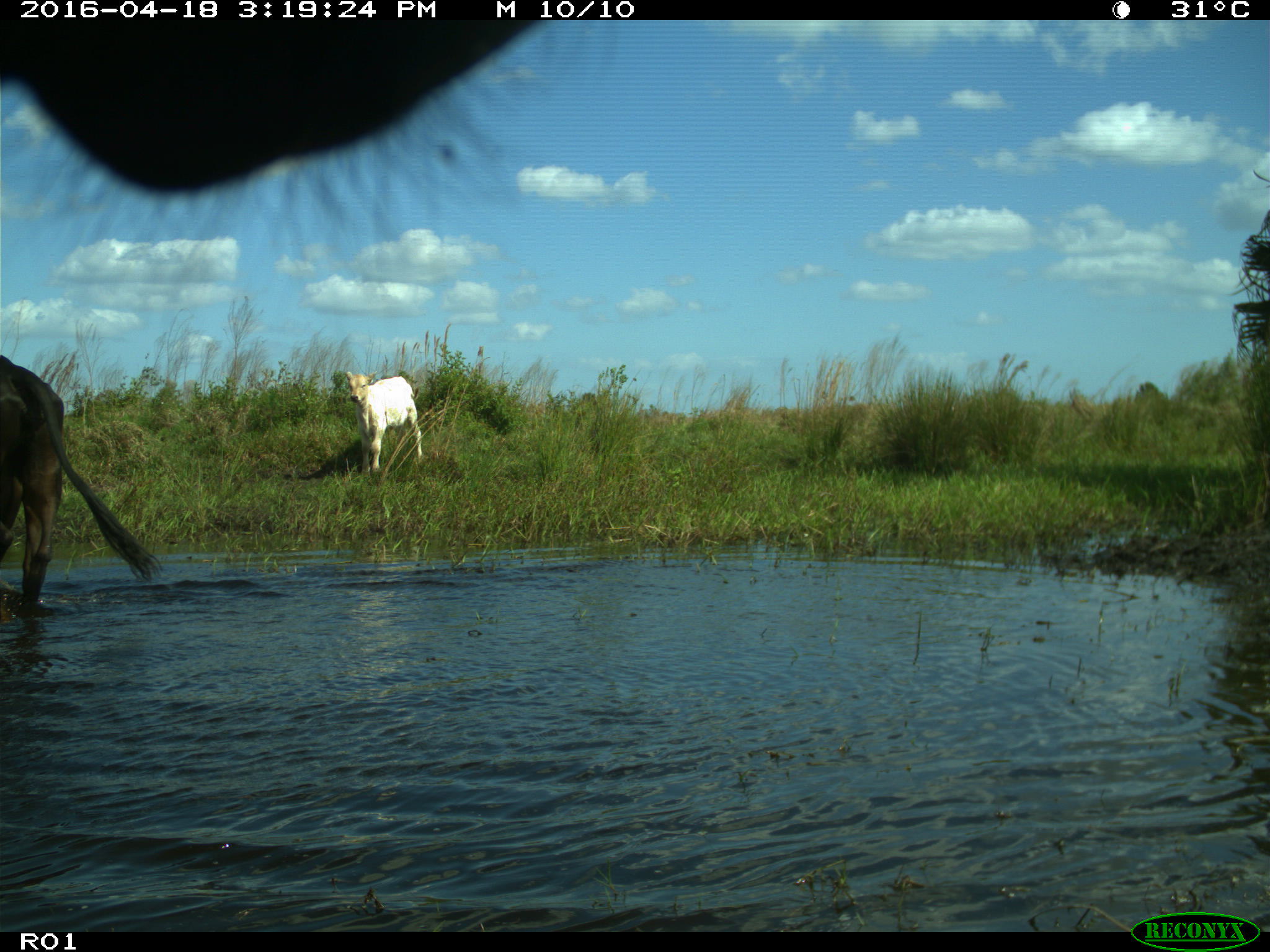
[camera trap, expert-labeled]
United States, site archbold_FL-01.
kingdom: Animalia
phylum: Chordata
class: Mammalia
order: Artiodactyla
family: Bovidae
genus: Bos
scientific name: Bos taurus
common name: domestic cow